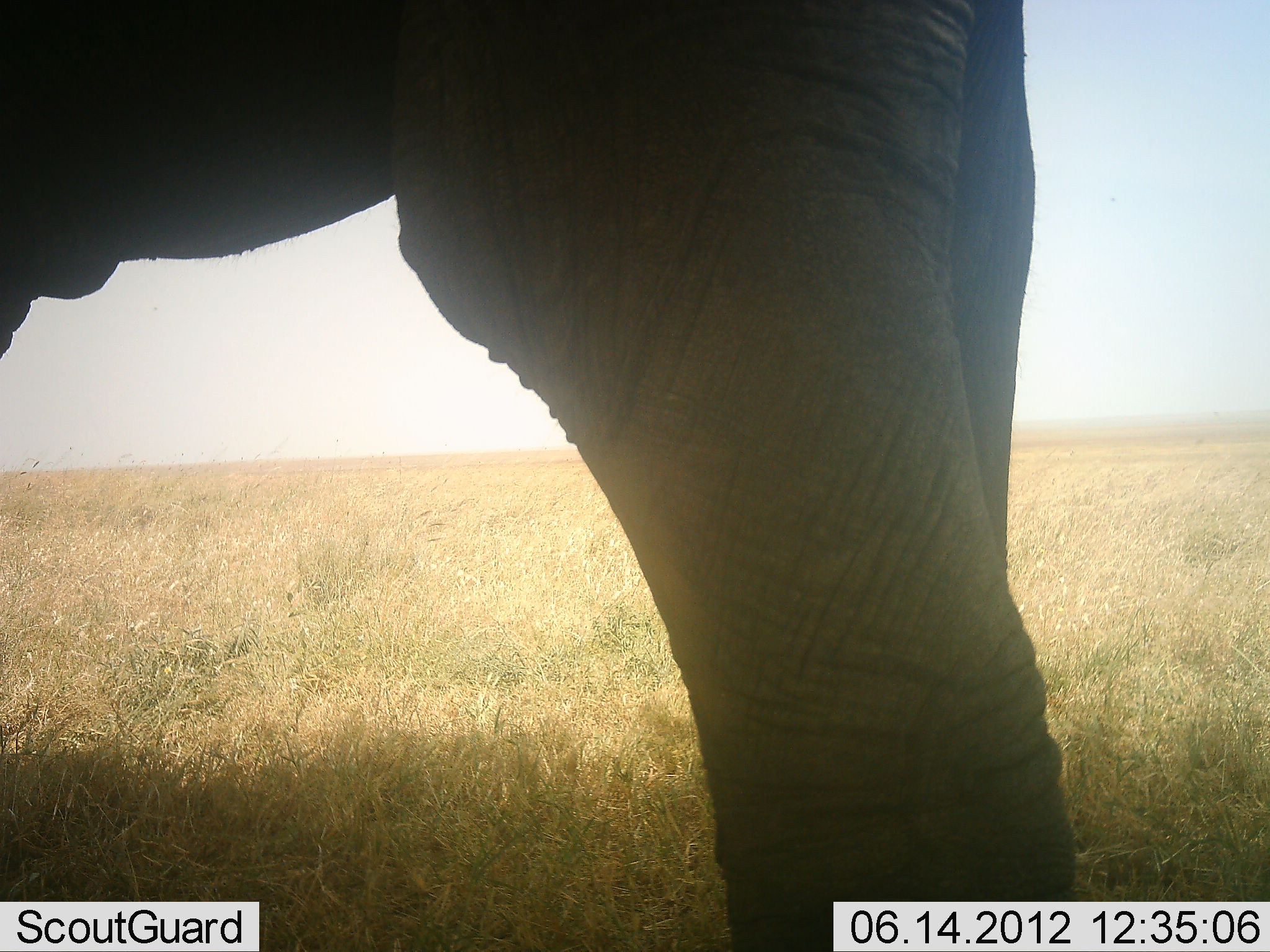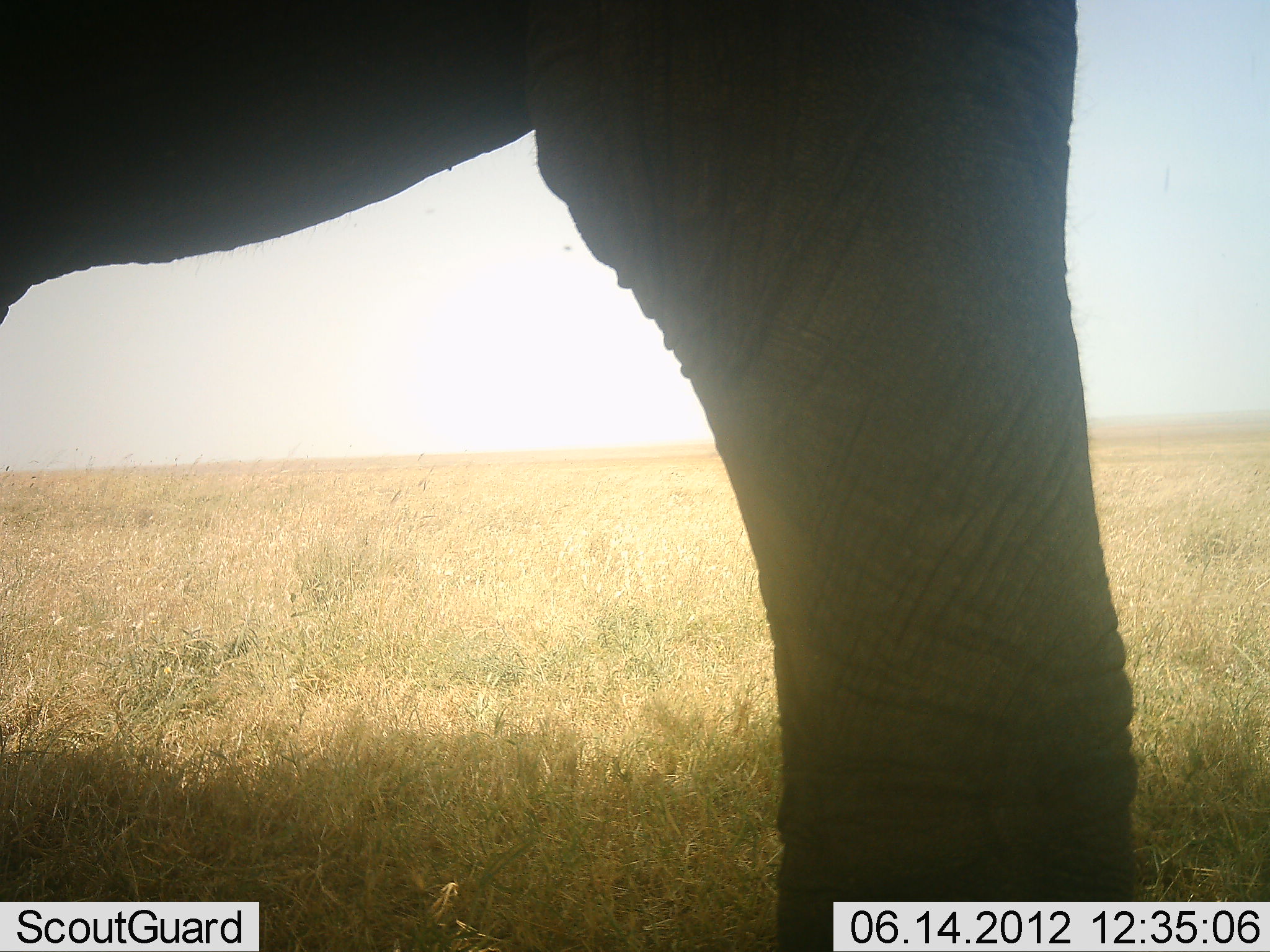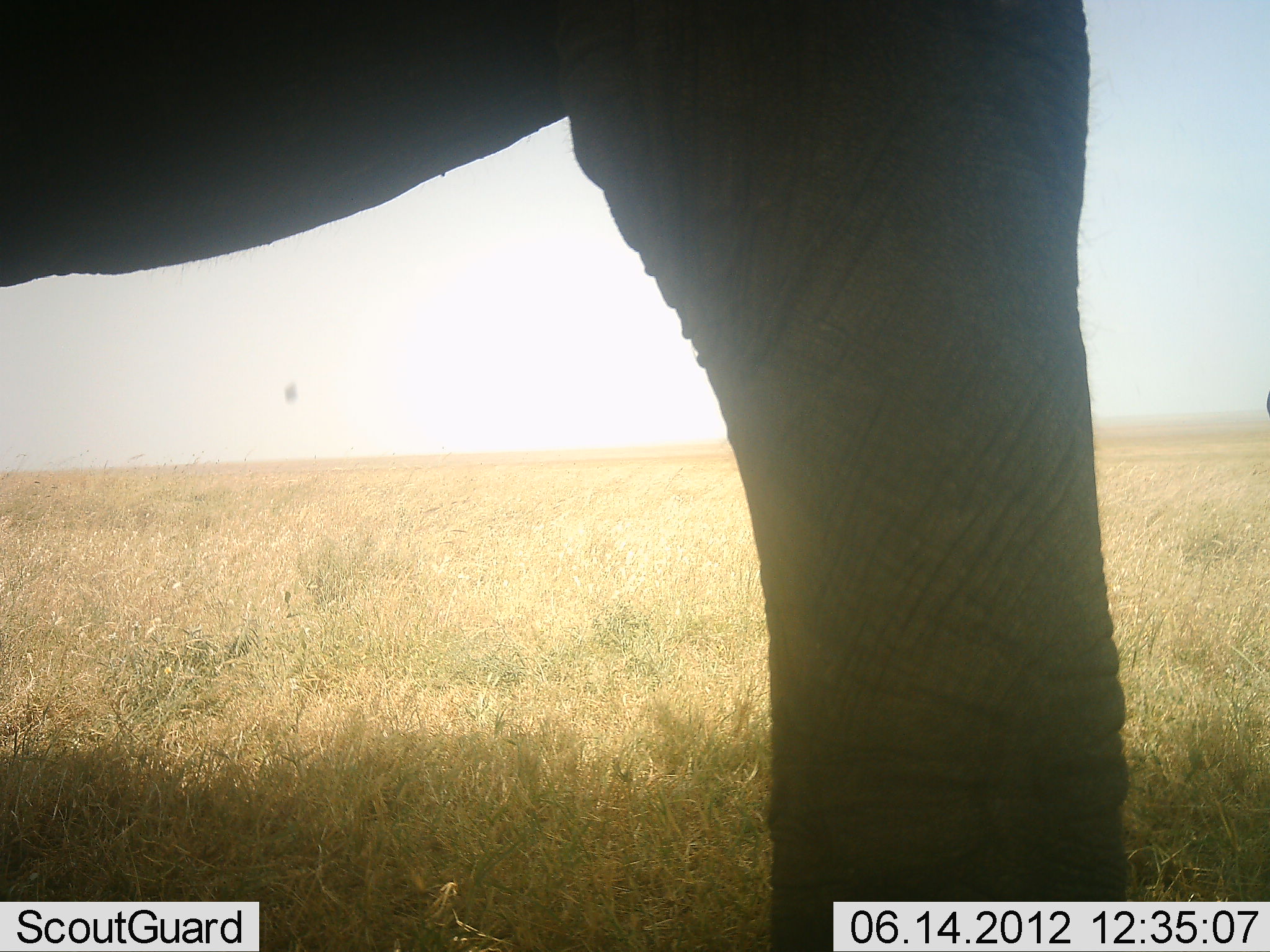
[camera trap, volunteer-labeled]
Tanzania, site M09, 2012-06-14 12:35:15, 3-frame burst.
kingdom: Animalia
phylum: Chordata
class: Mammalia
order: Proboscidea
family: Elephantidae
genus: Loxodonta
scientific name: Loxodonta africana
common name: african bush elephant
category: elephant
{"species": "elephant (african bush elephant) (Loxodonta africana)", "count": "1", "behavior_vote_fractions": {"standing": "80%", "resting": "0%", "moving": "20%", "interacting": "0%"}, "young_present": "0%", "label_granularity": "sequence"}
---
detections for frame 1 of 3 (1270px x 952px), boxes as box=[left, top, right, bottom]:
animal: box=[0, 1, 1079, 951]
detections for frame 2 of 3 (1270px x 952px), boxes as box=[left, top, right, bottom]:
animal: box=[1, 1, 1144, 952]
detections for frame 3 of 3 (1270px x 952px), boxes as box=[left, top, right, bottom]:
animal: box=[0, 0, 1132, 952]